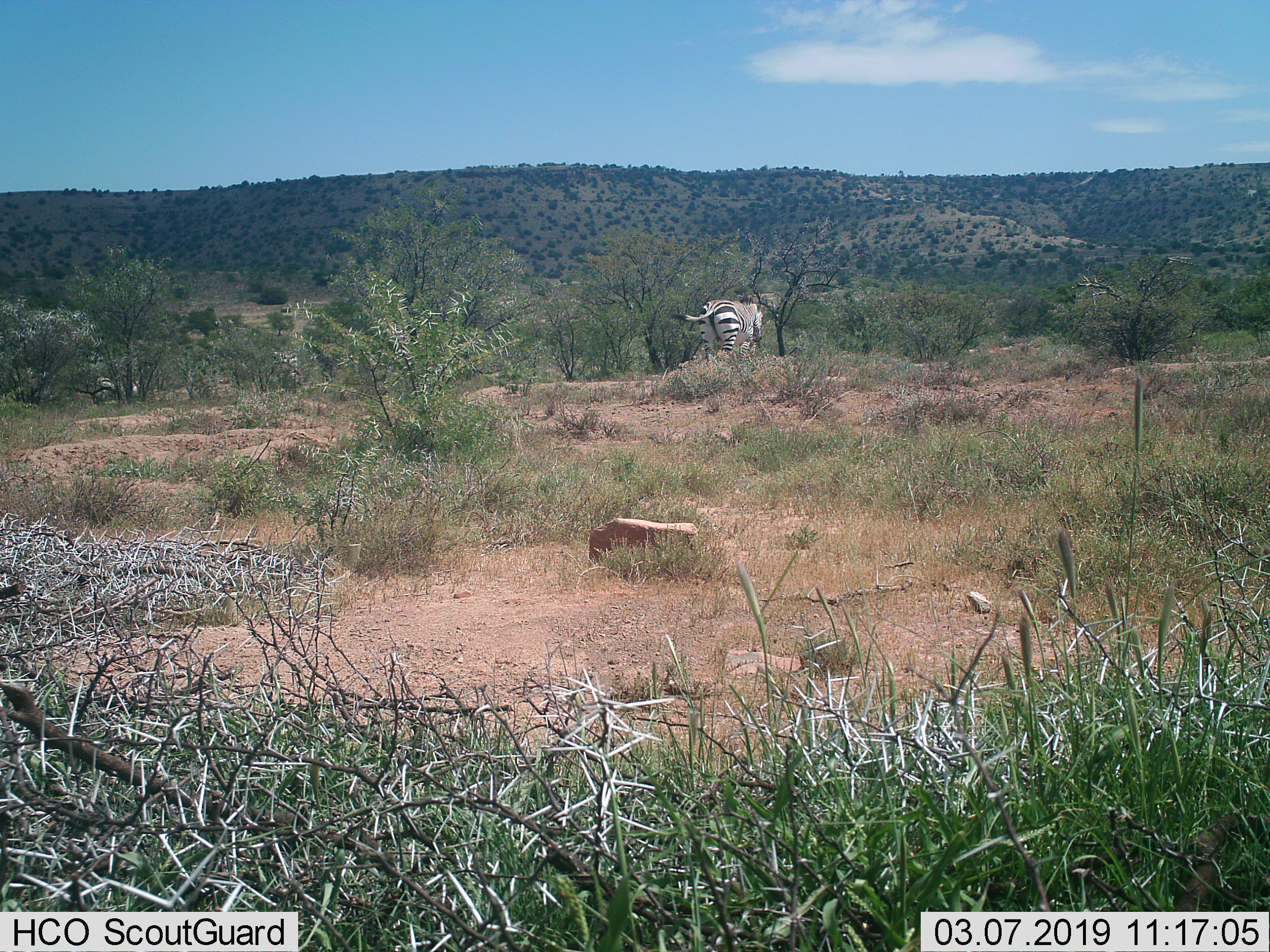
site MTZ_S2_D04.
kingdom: Animalia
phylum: Chordata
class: Mammalia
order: Perissodactyla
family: Equidae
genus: Equus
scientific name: Equus zebra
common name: mountain zebra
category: zebramountain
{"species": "zebramountain (mountain zebra) (Equus zebra)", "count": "2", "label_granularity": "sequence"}